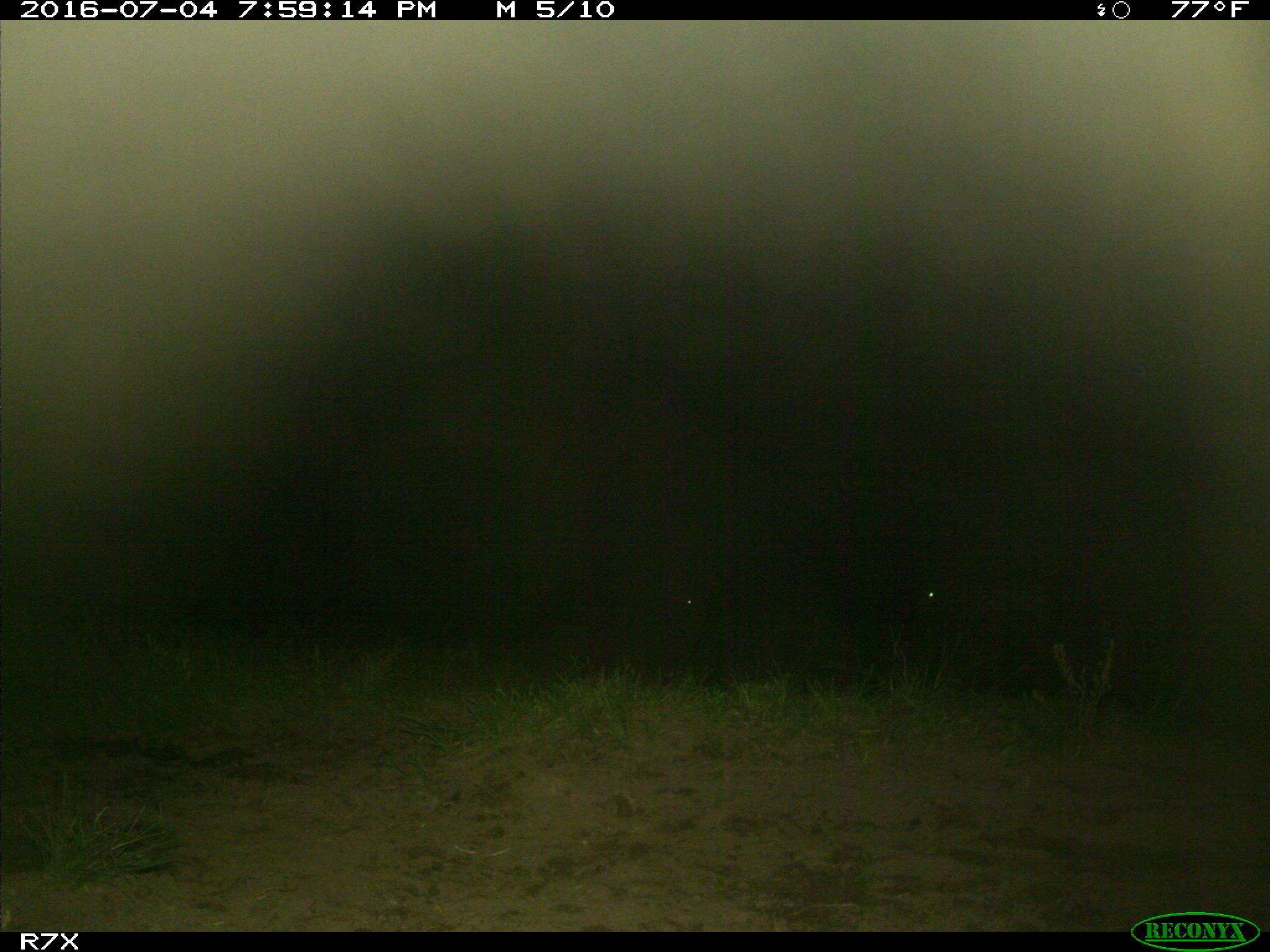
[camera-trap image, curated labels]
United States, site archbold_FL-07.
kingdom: Animalia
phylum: Chordata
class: Mammalia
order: Artiodactyla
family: Bovidae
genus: Bos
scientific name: Bos taurus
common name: domestic cow